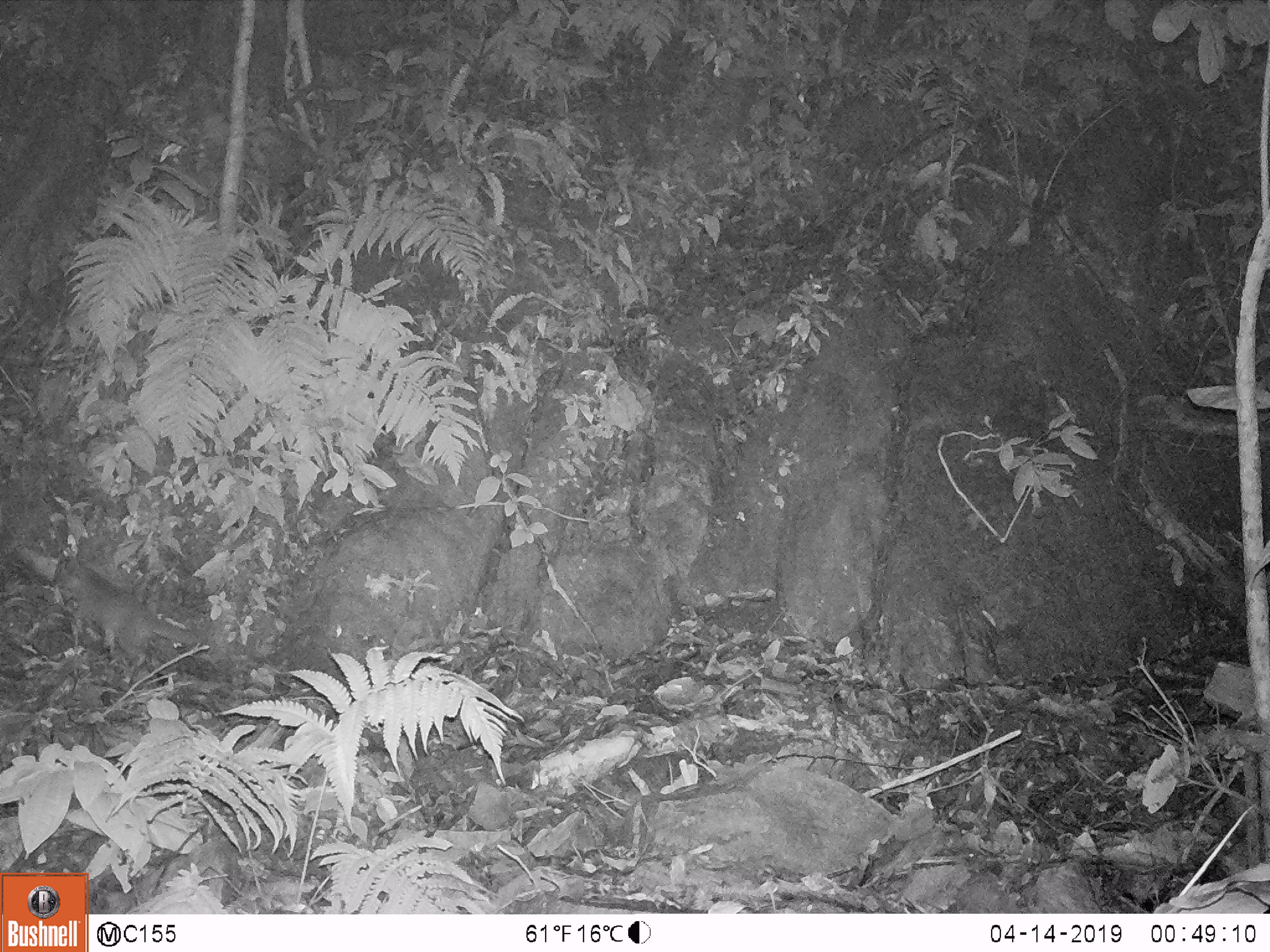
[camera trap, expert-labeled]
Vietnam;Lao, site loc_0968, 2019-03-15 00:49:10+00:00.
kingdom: Animalia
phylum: Chordata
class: Mammalia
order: Carnivora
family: Mustelidae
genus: Melogale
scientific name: Melogale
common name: ferret badger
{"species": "ferret badger (Melogale)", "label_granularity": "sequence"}